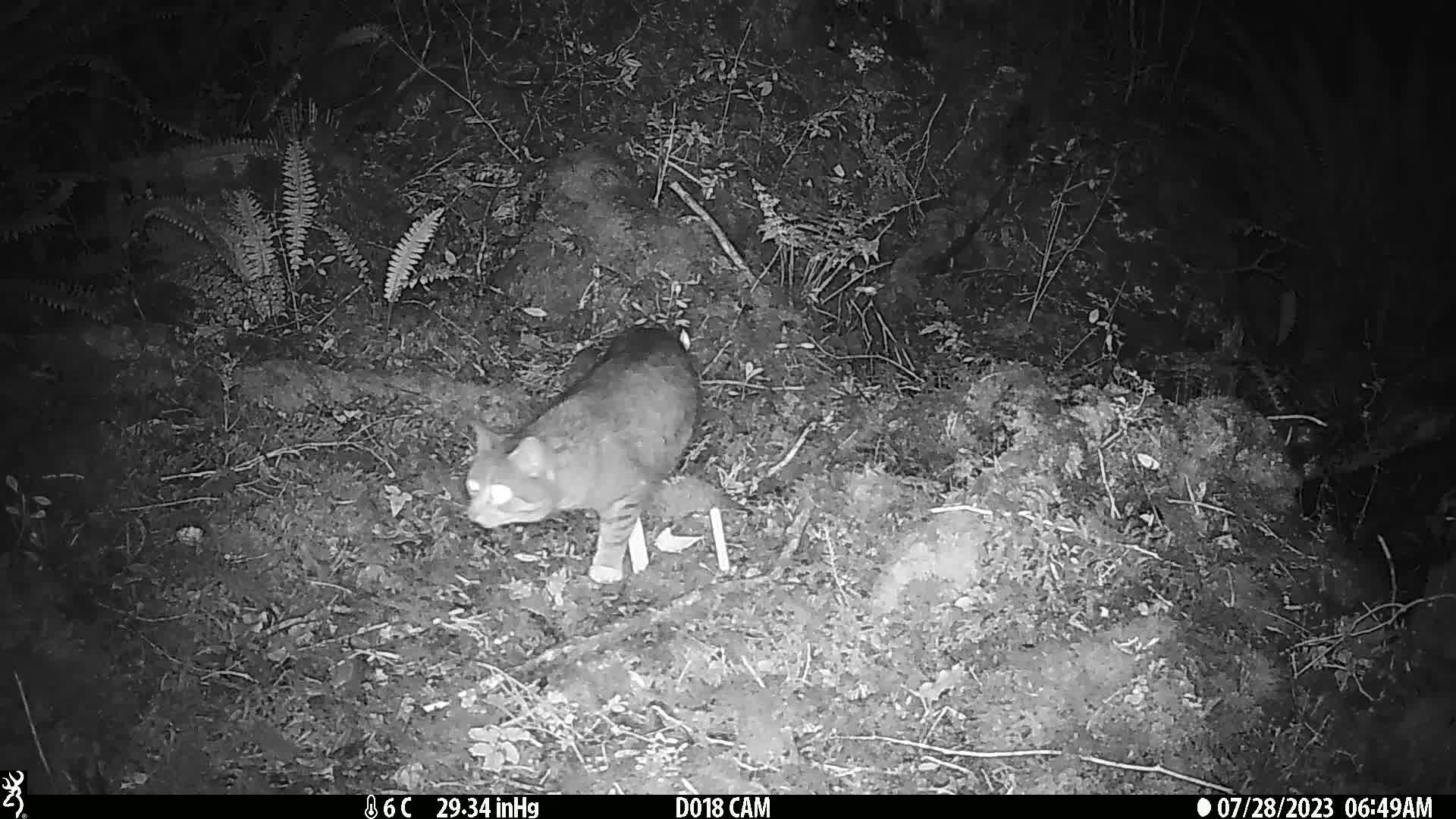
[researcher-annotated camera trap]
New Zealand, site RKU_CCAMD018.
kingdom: Animalia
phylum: Chordata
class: Mammalia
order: Carnivora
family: Felidae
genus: Felis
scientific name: Felis catus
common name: domestic cat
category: cat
Cat (domestic cat) (Felis catus).